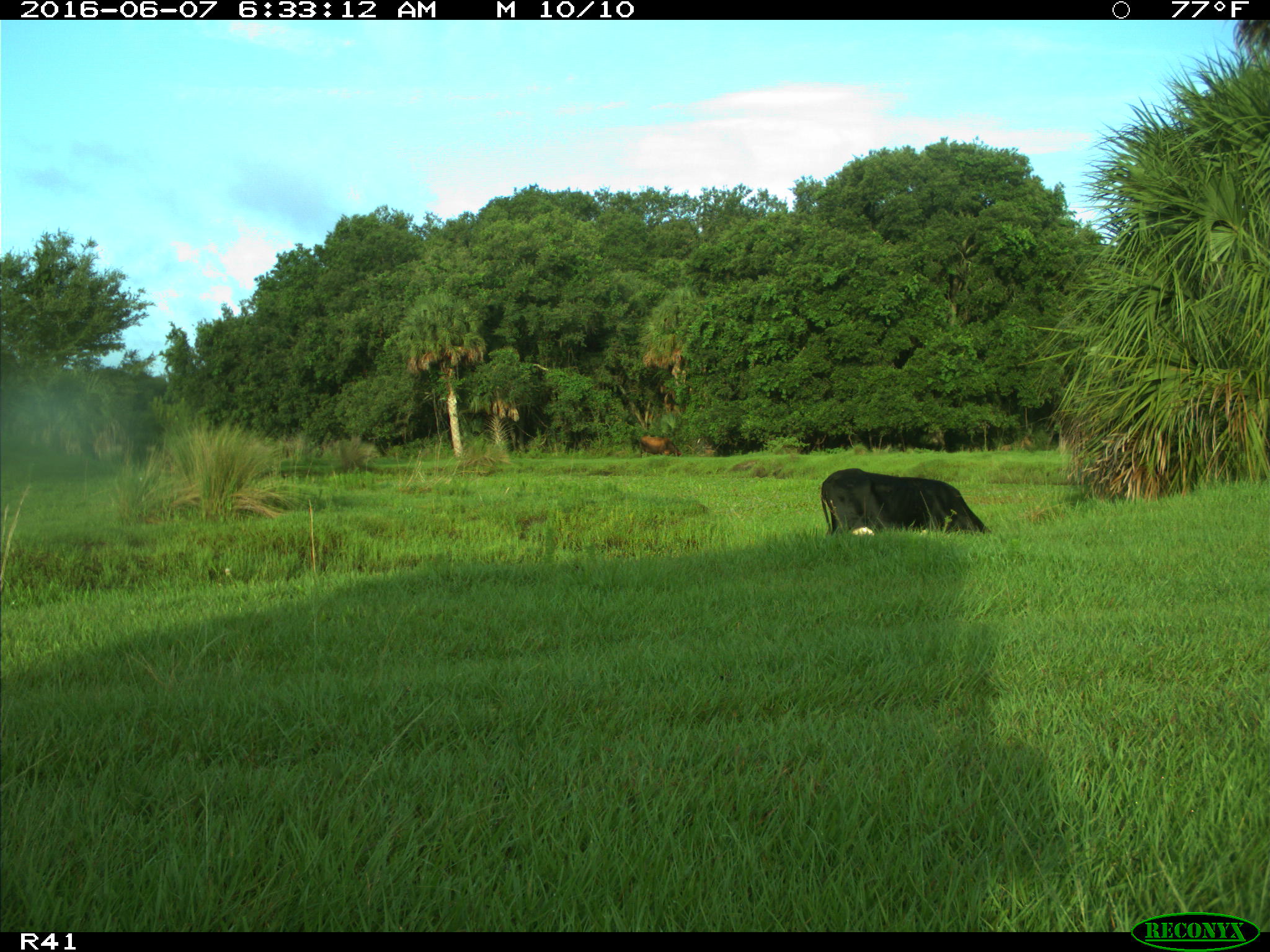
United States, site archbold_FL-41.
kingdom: Animalia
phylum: Chordata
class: Mammalia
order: Artiodactyla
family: Bovidae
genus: Bos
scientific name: Bos taurus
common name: domestic cow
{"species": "Bos taurus (domestic cow)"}